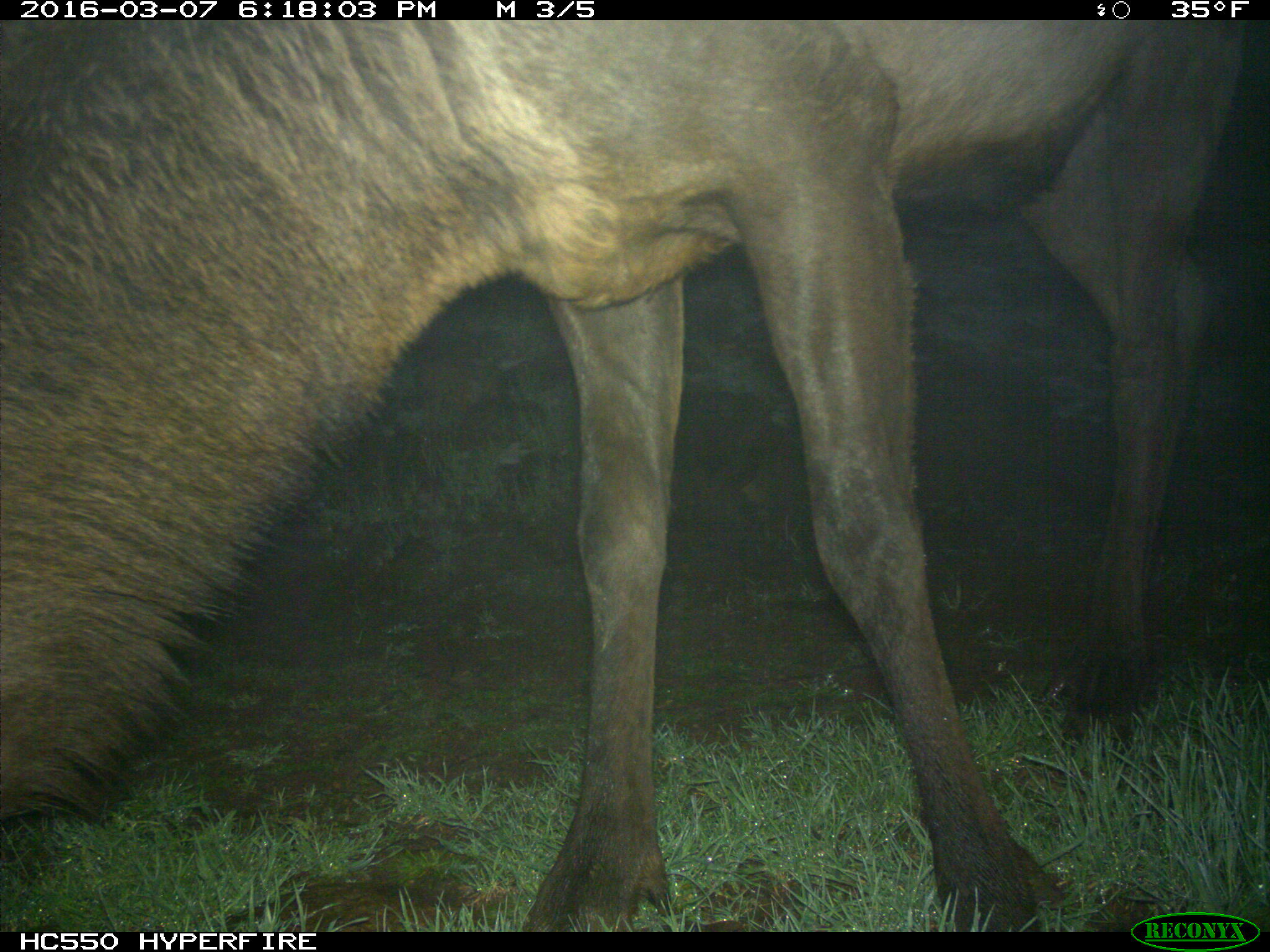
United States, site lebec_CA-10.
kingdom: Animalia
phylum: Chordata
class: Mammalia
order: Artiodactyla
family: Cervidae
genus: Cervus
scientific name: Cervus canadensis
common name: elk